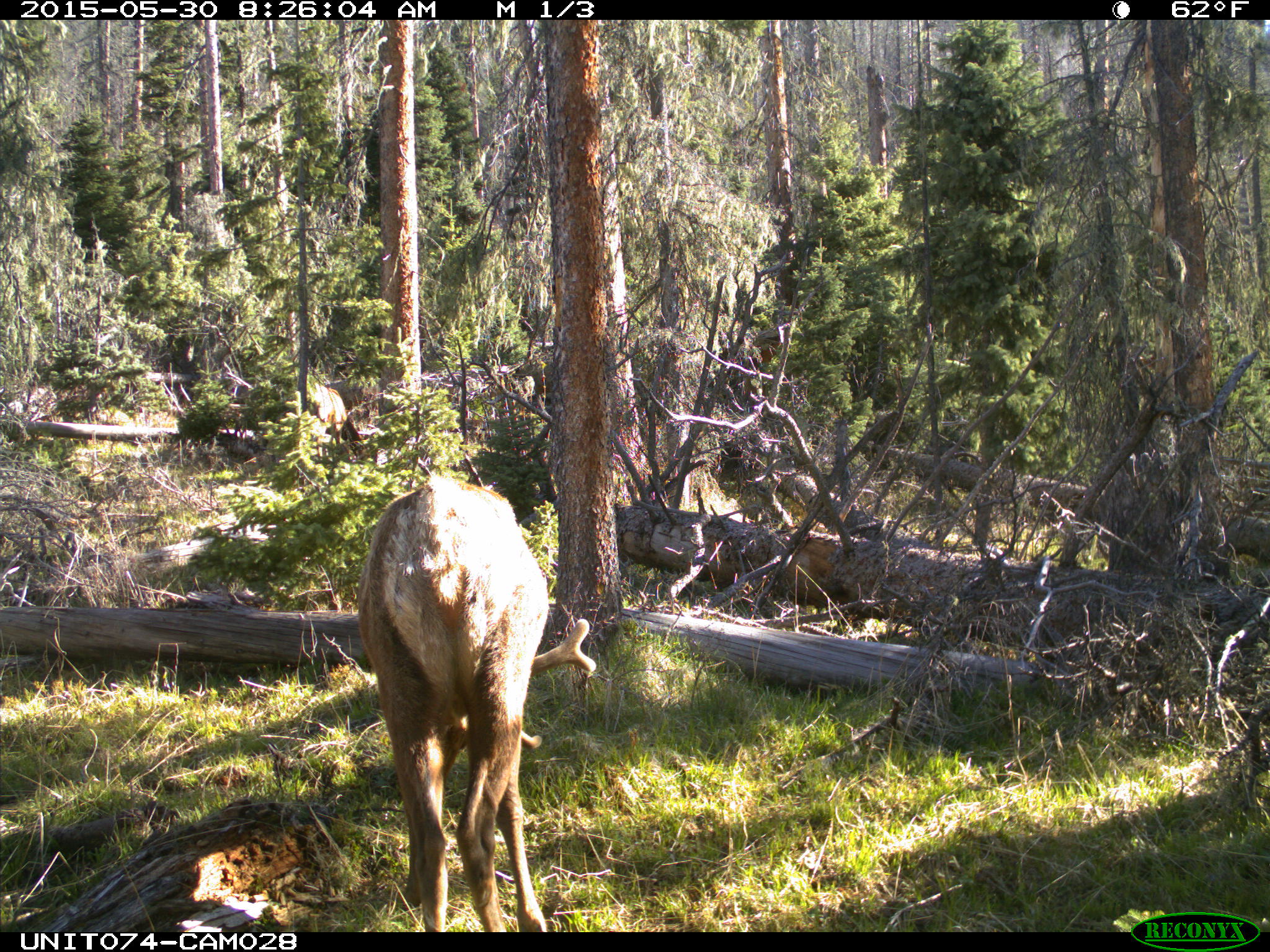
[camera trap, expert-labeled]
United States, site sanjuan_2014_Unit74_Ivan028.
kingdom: Animalia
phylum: Chordata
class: Mammalia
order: Artiodactyla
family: Cervidae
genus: Cervus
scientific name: Cervus elaphus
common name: red deer